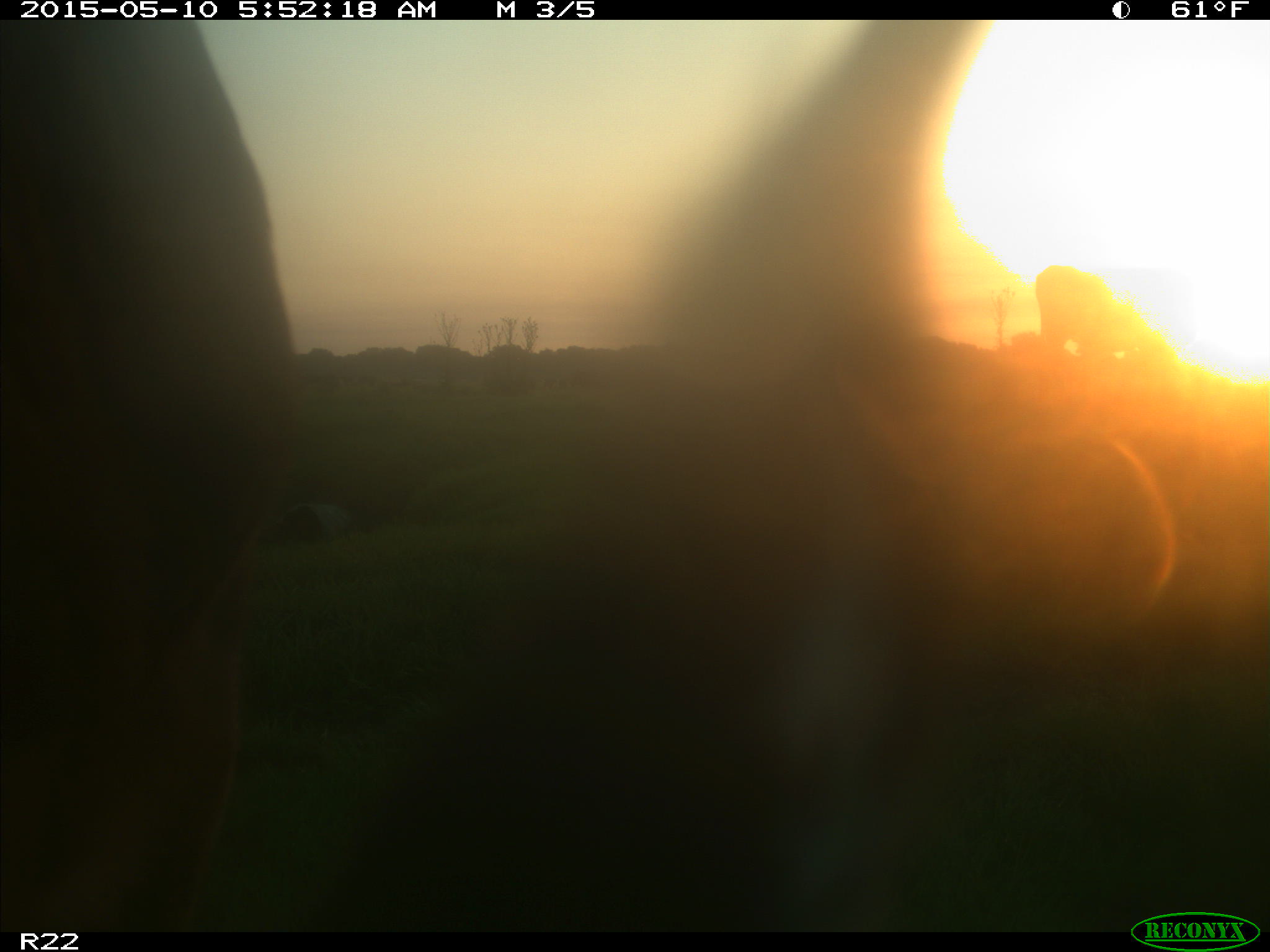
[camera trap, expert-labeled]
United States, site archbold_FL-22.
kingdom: Animalia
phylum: Chordata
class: Mammalia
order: Artiodactyla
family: Bovidae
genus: Bos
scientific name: Bos taurus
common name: domestic cow